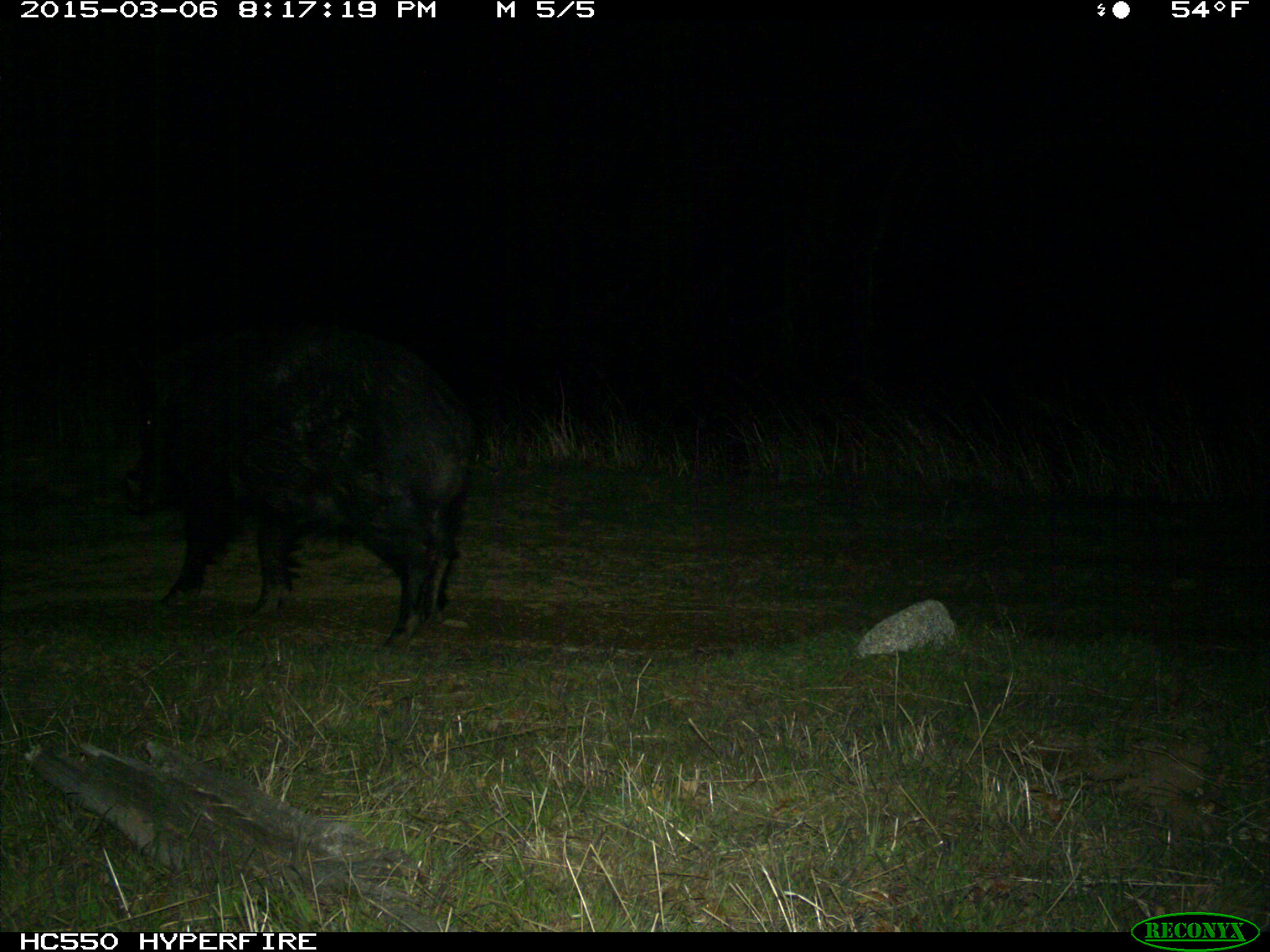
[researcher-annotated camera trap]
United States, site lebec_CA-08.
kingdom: Animalia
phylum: Chordata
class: Mammalia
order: Artiodactyla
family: Suidae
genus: Sus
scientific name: Sus scrofa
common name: wild boar